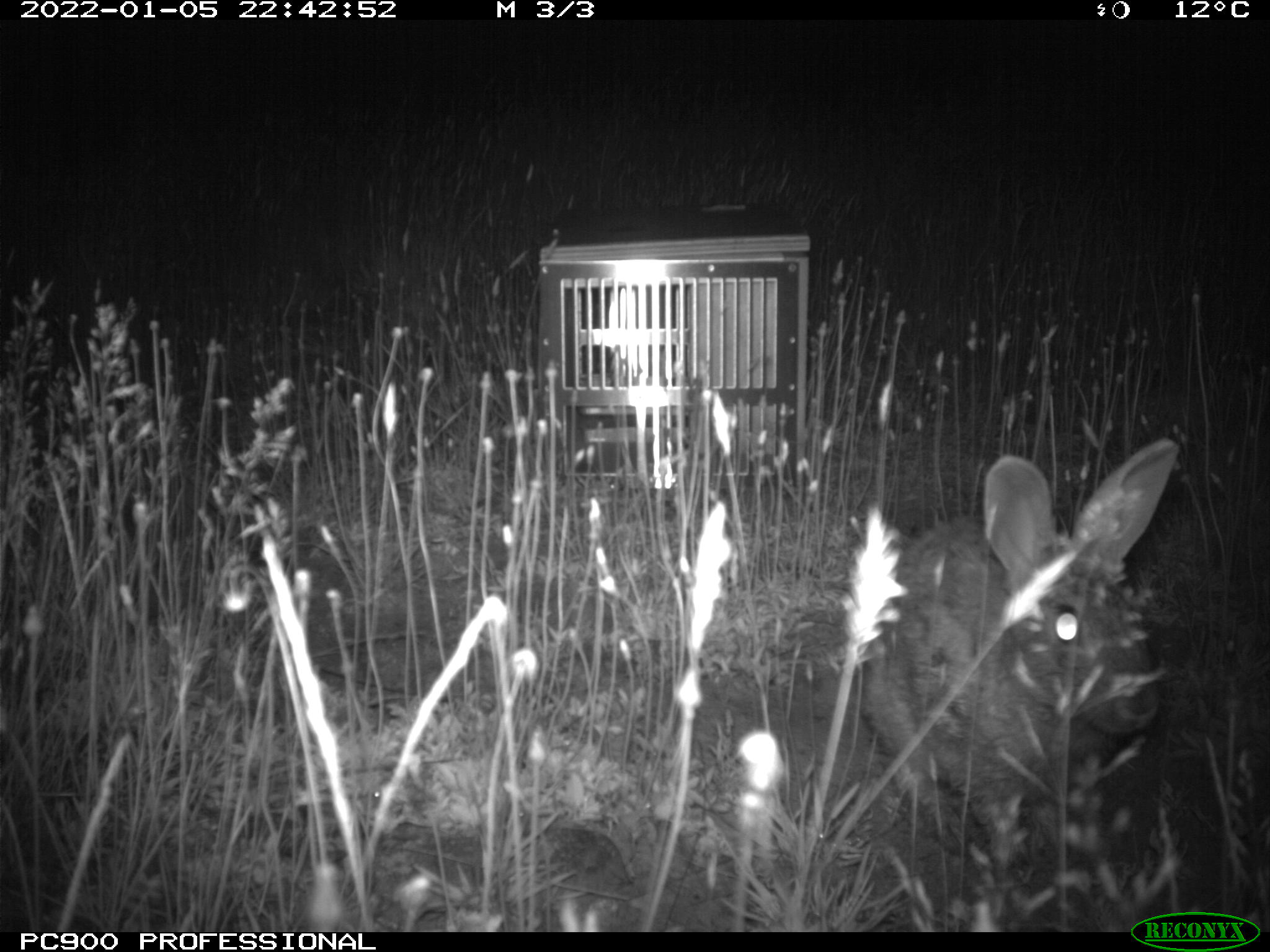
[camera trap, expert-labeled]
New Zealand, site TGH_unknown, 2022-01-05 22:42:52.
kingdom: Animalia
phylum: Chordata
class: Mammalia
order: Lagomorpha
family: Leporidae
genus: Oryctolagus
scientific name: Oryctolagus cuniculus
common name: european rabbit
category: rabbit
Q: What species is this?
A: Rabbit (european rabbit) (Oryctolagus cuniculus).